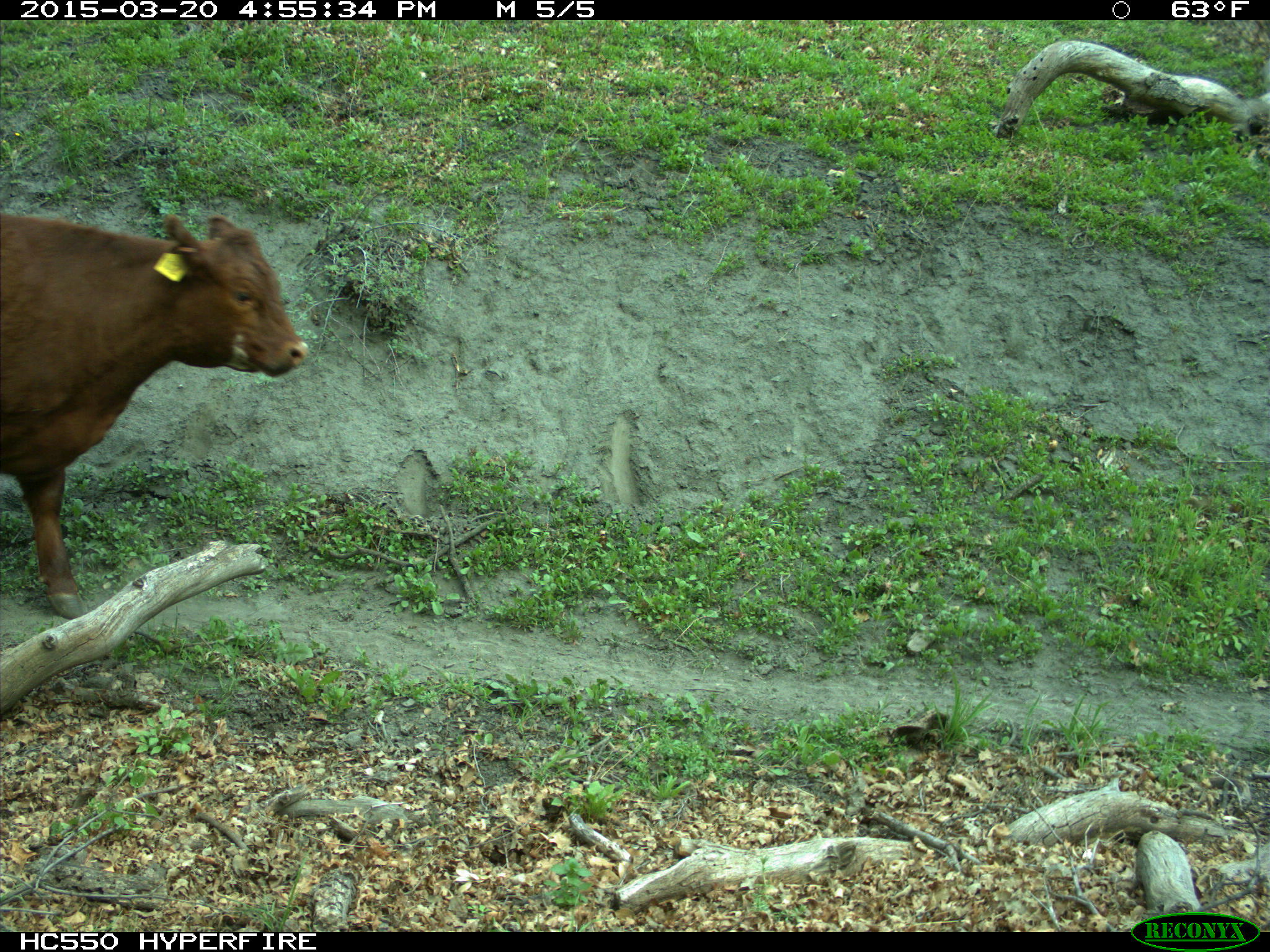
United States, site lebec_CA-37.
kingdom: Animalia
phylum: Chordata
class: Mammalia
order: Artiodactyla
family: Bovidae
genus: Bos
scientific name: Bos taurus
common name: domestic cow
Bos taurus (domestic cow).